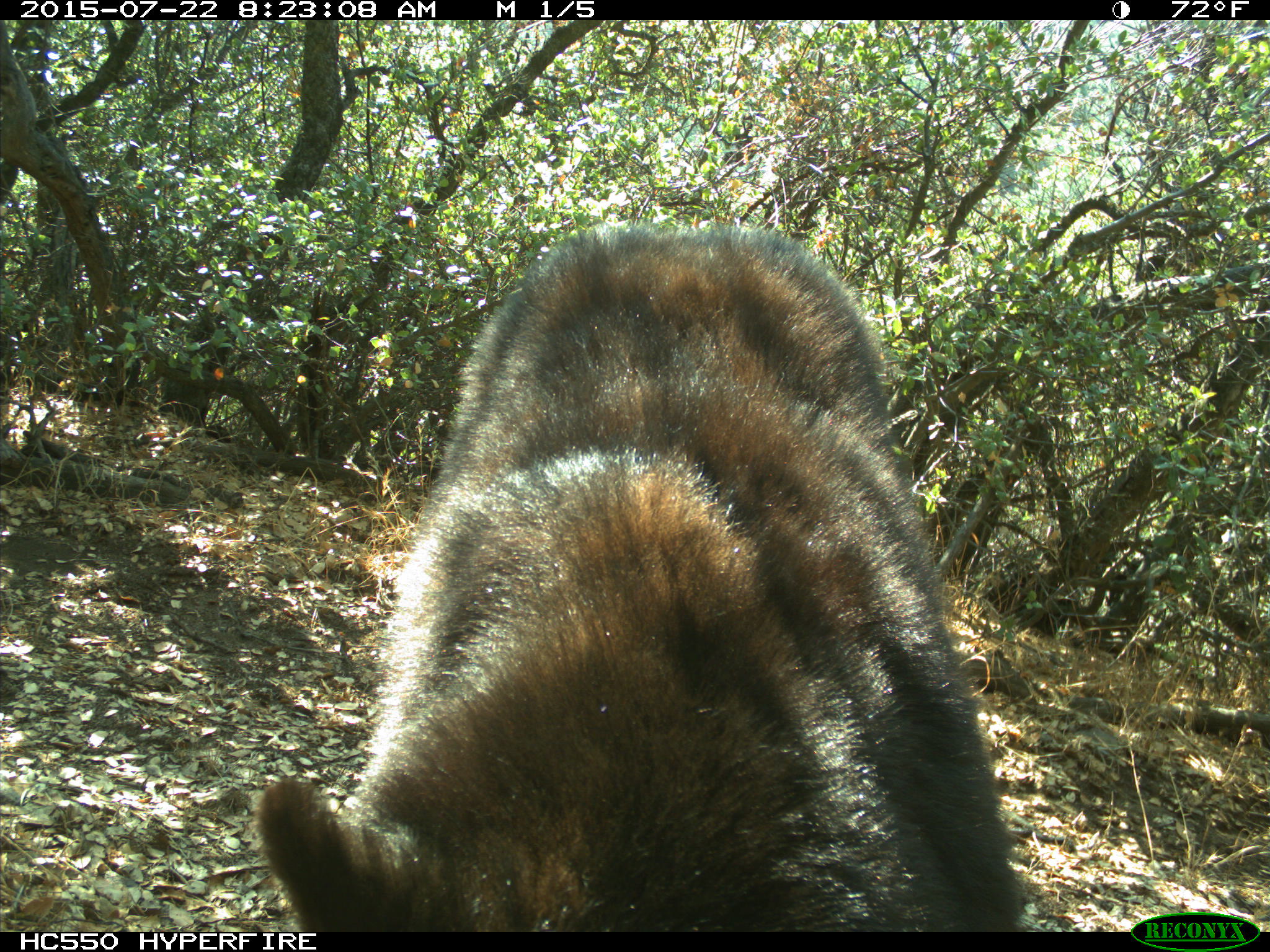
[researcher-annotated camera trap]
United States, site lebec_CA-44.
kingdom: Animalia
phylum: Chordata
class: Mammalia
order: Carnivora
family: Ursidae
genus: Ursus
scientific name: Ursus americanus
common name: american black bear